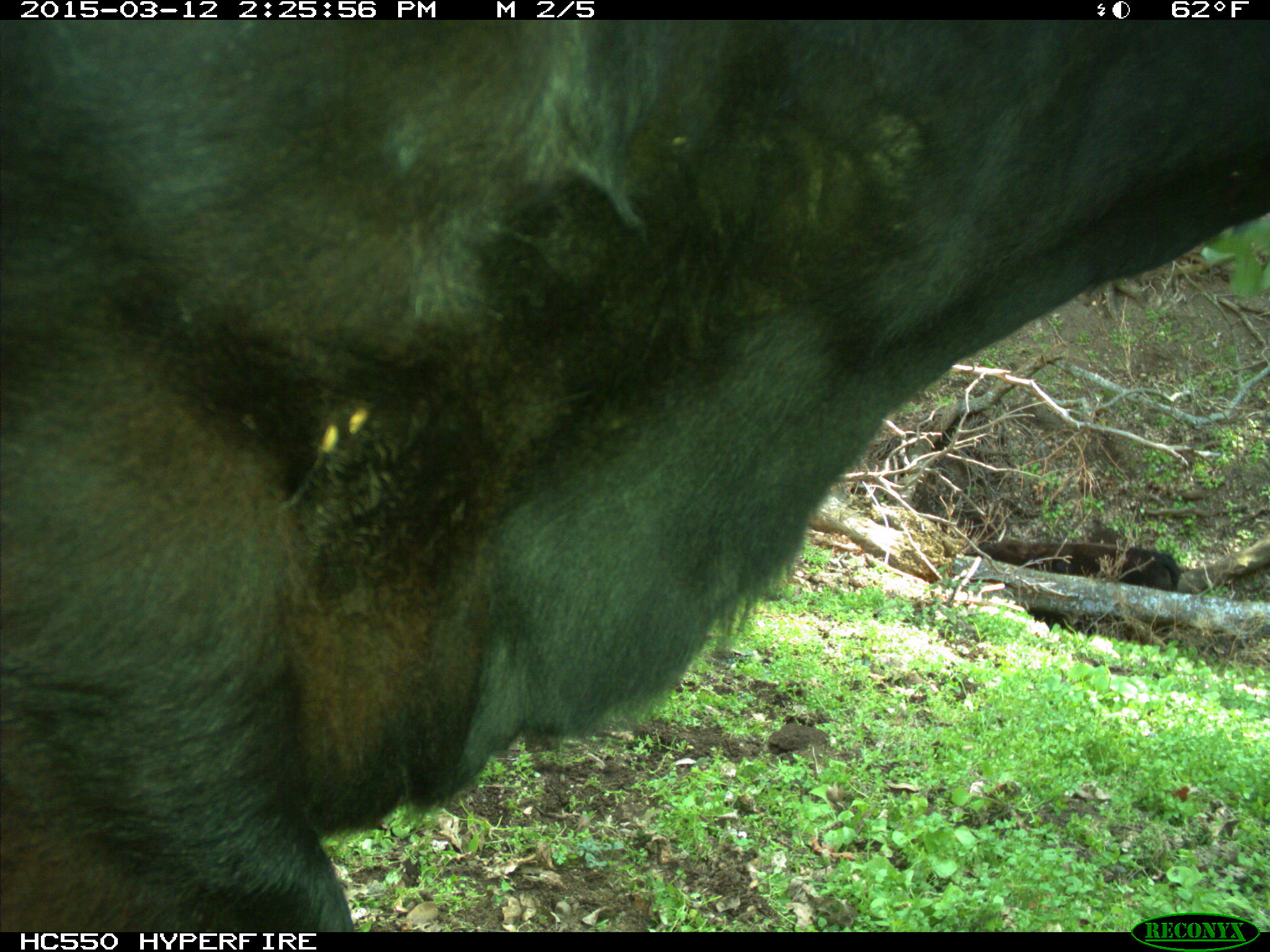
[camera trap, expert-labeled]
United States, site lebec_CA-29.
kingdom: Animalia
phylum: Chordata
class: Mammalia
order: Artiodactyla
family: Bovidae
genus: Bos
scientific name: Bos taurus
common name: domestic cow